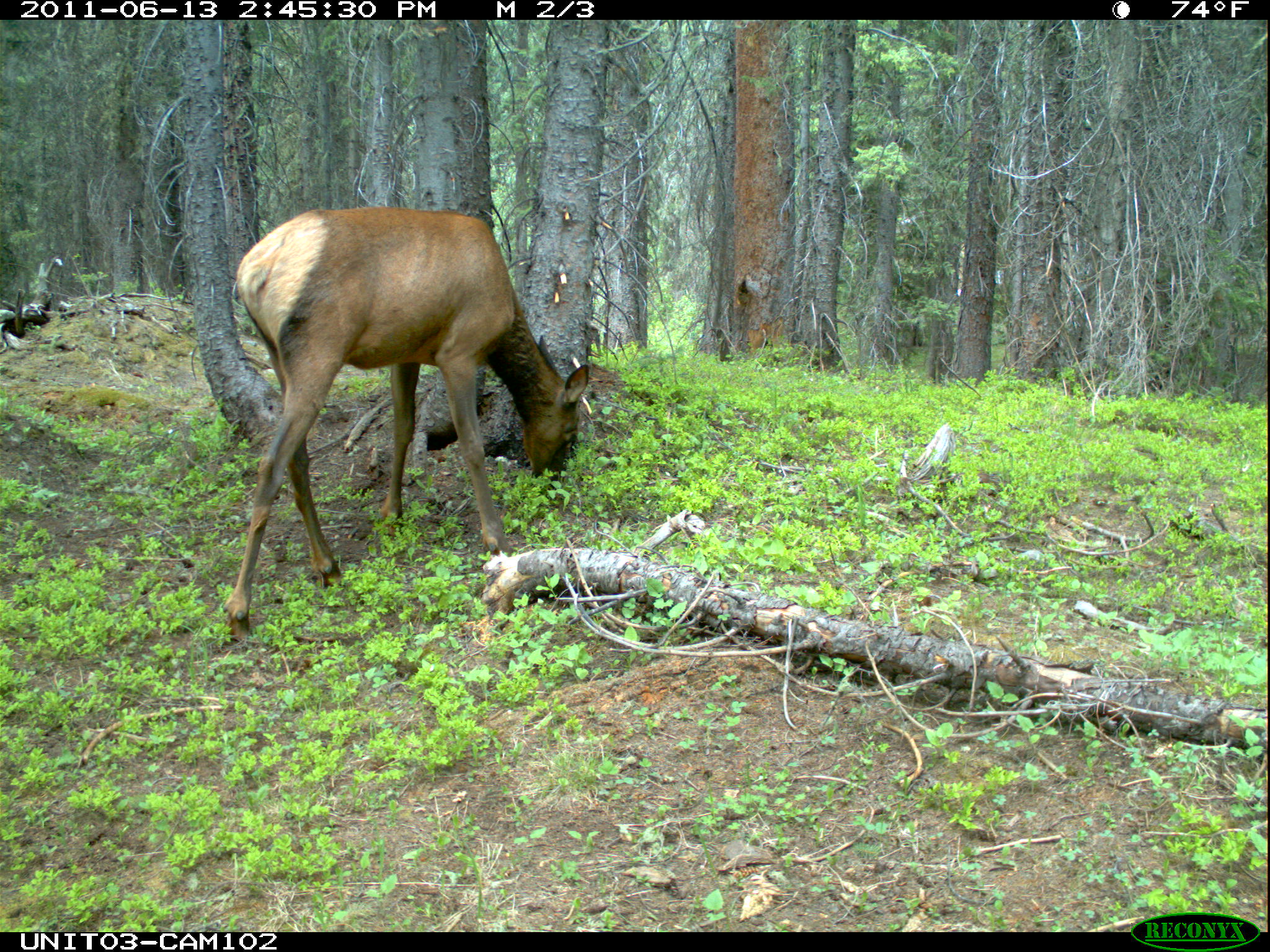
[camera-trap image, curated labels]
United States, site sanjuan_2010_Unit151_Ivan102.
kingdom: Animalia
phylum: Chordata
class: Mammalia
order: Artiodactyla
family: Cervidae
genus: Cervus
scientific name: Cervus elaphus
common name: red deer